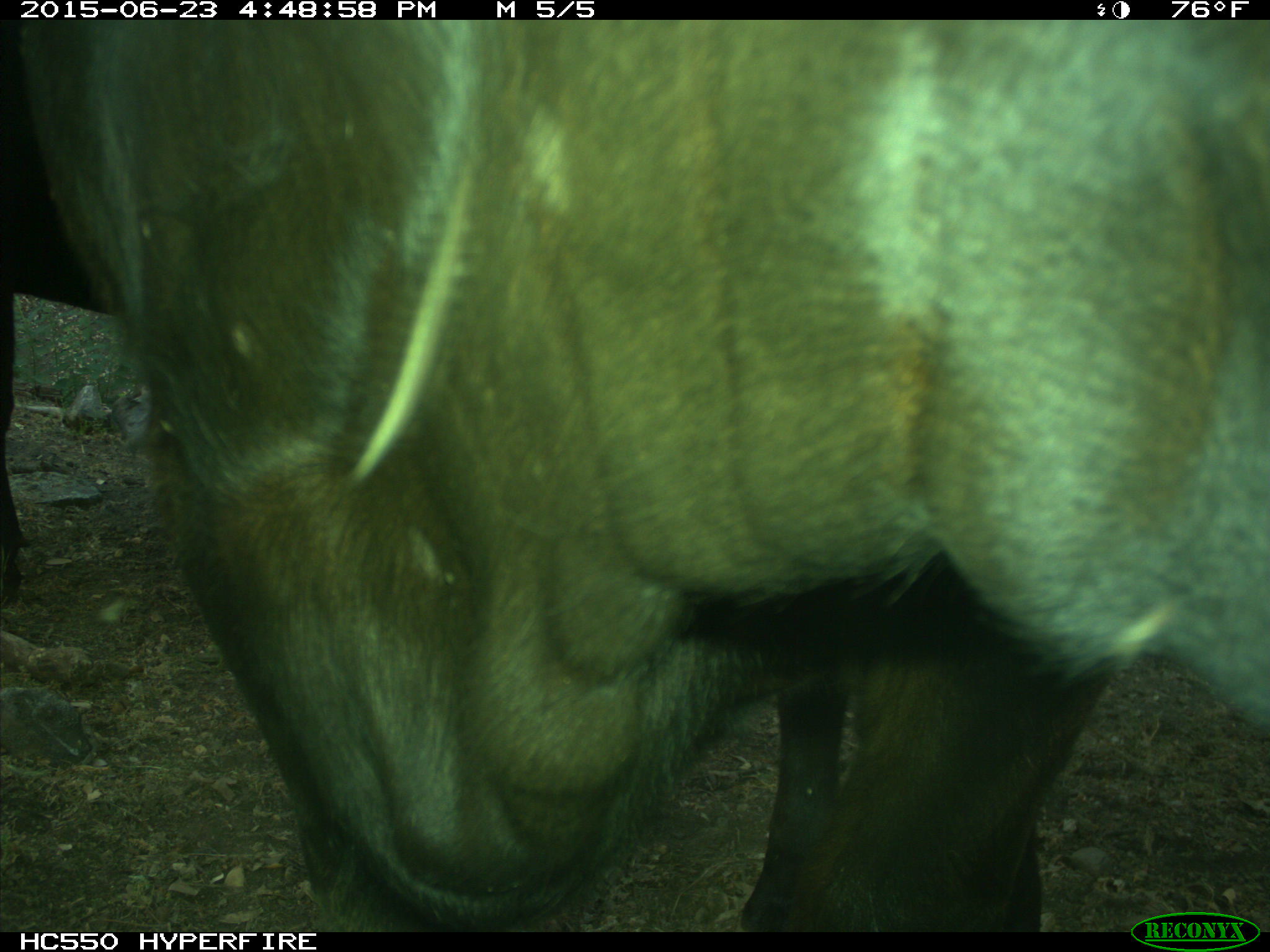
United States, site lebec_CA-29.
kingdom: Animalia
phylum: Chordata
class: Mammalia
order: Artiodactyla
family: Bovidae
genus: Bos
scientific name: Bos taurus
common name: domestic cow